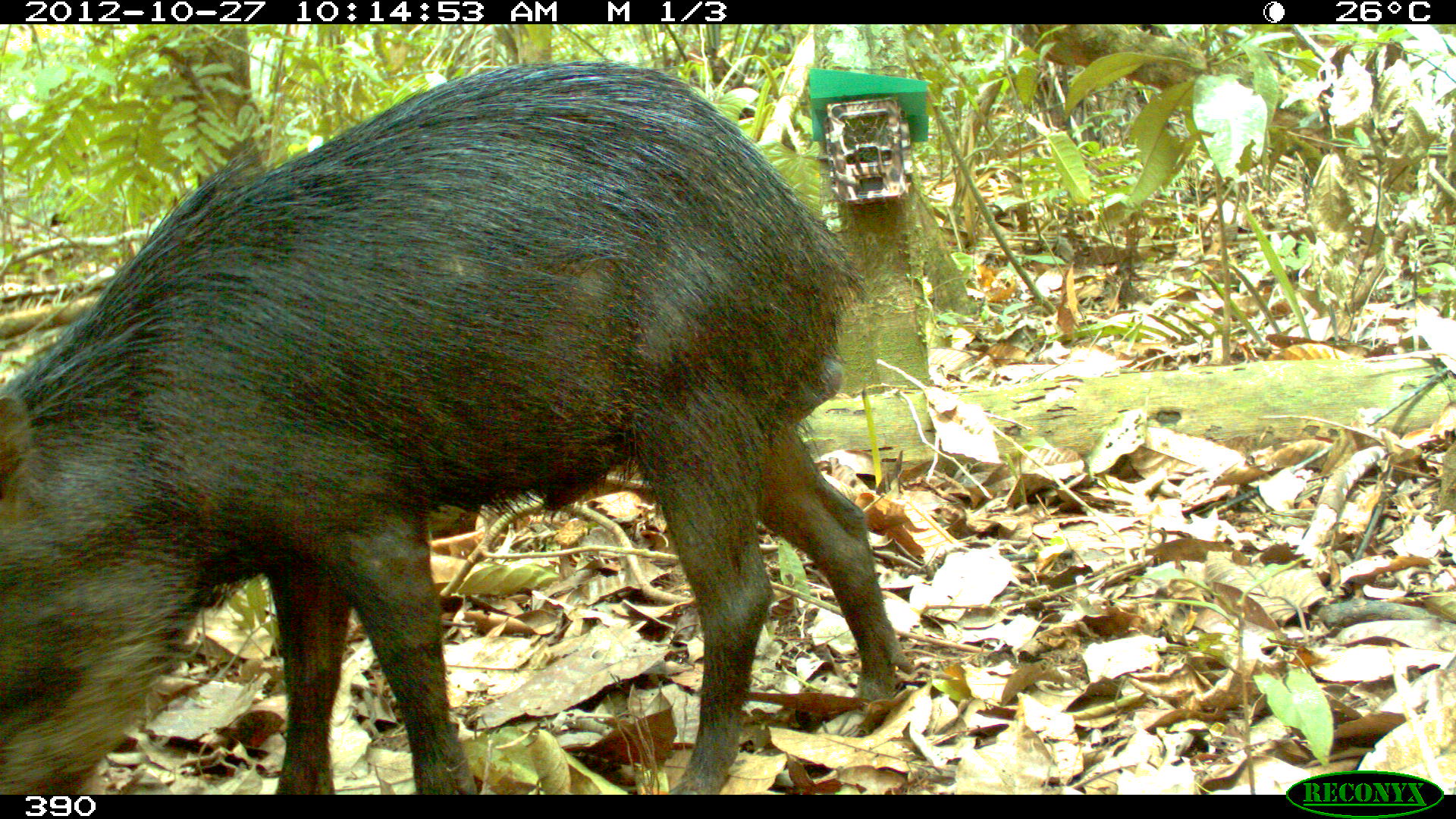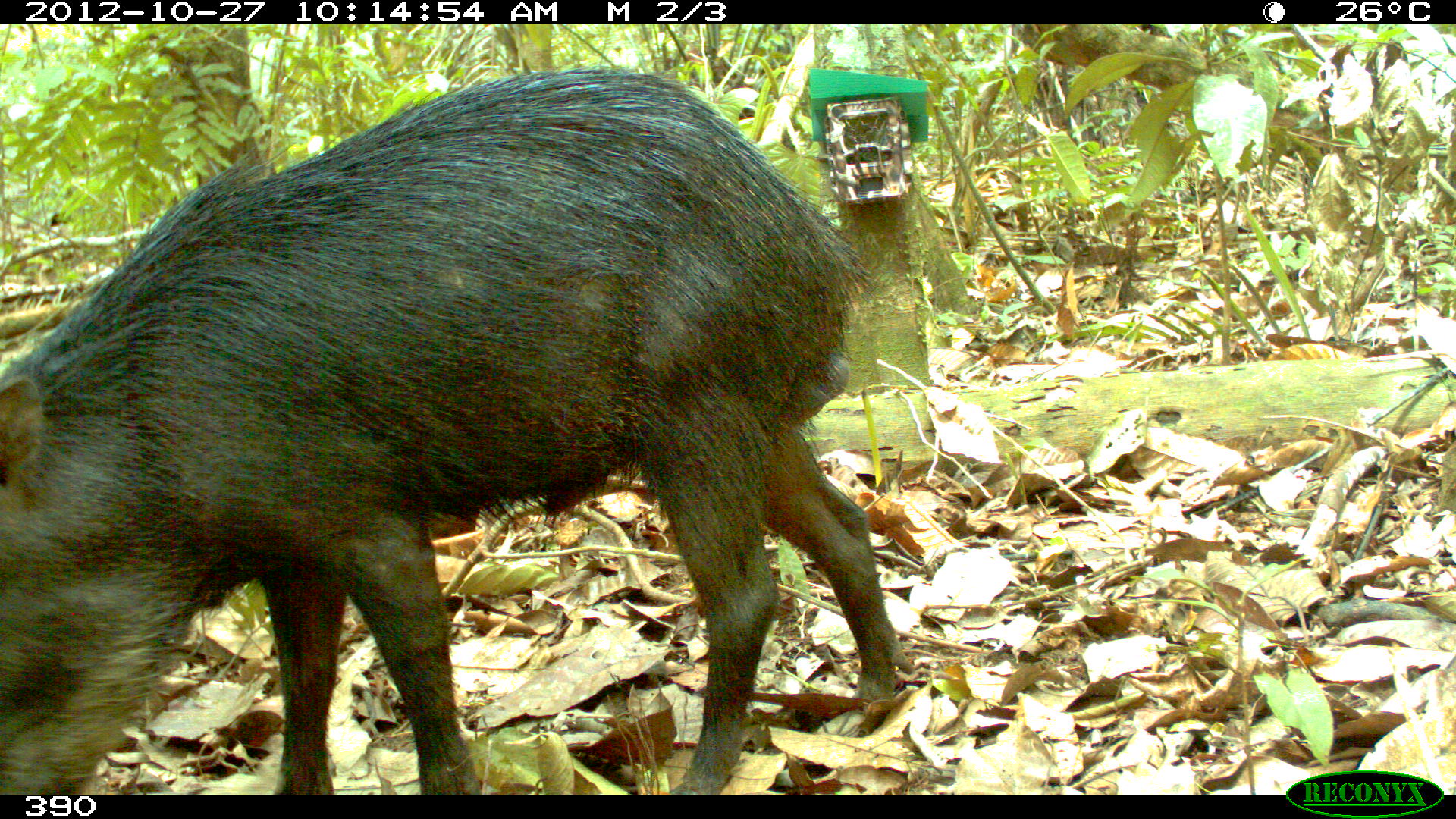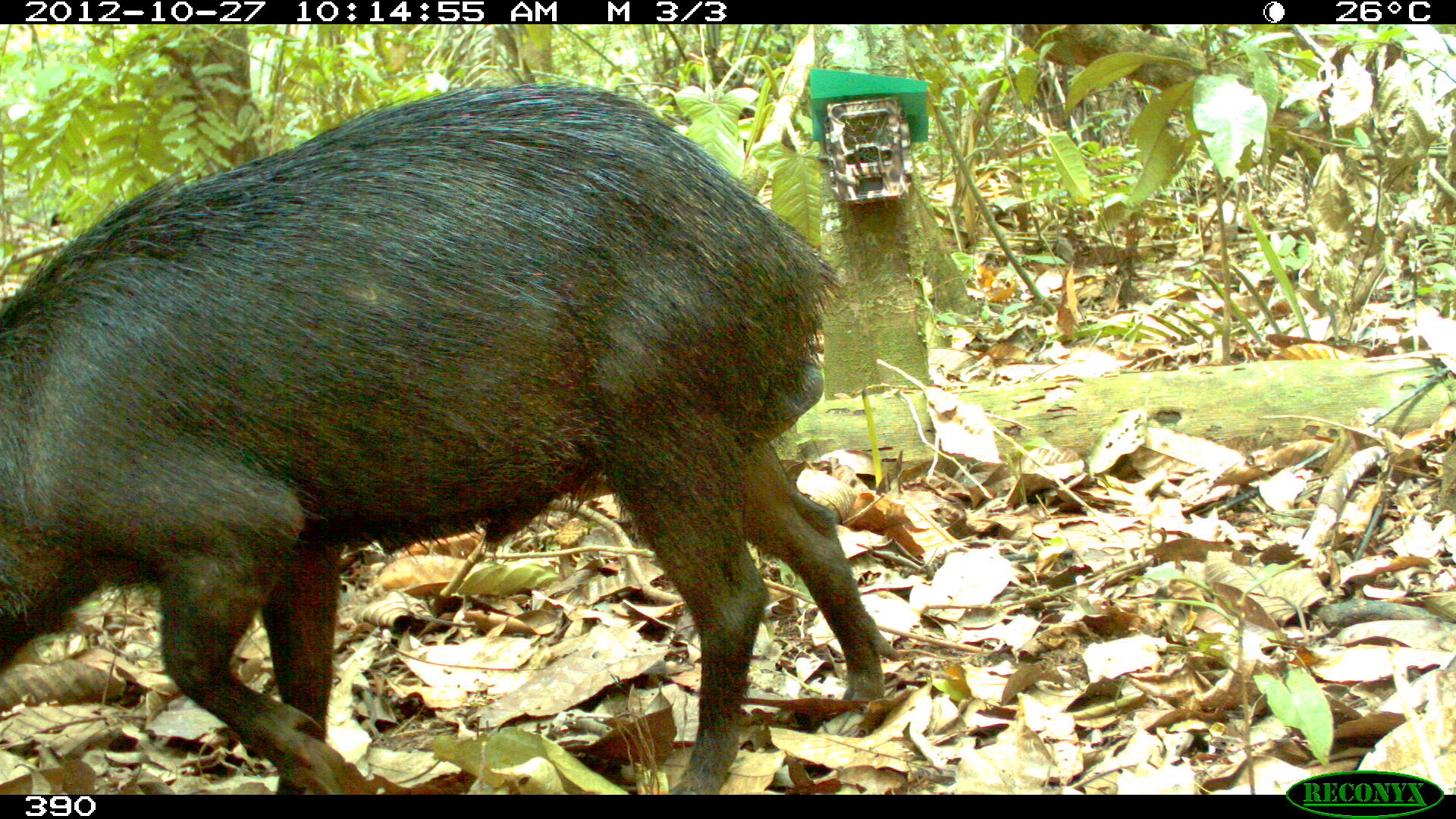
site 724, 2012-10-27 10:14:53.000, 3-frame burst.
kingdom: Animalia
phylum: Chordata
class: Mammalia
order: Artiodactyla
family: Tayassuidae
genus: Tayassu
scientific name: Tayassu pecari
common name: white-lipped peccary